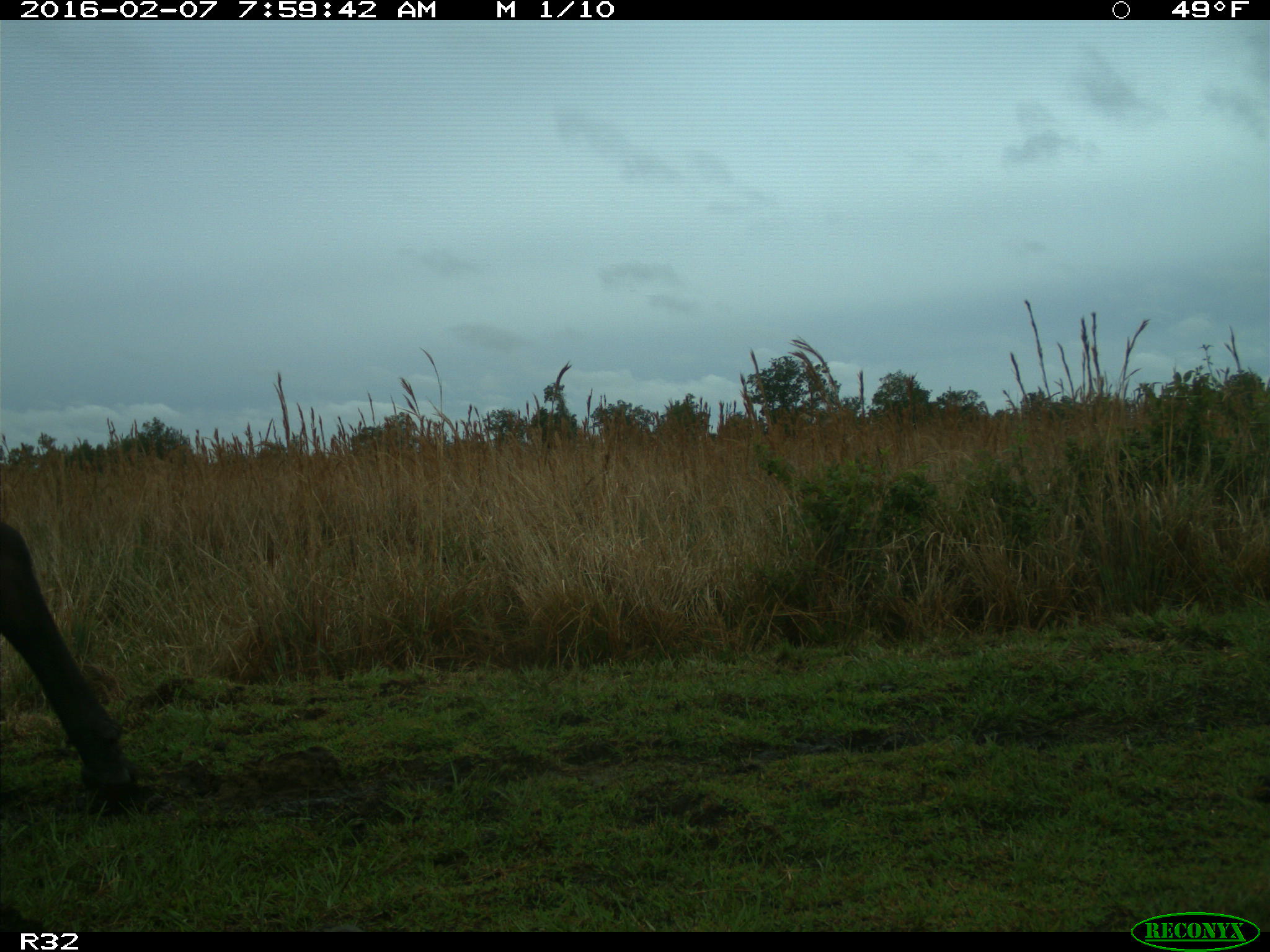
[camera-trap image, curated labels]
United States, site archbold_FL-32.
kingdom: Animalia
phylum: Chordata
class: Mammalia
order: Artiodactyla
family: Bovidae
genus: Bos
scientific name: Bos taurus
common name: domestic cow